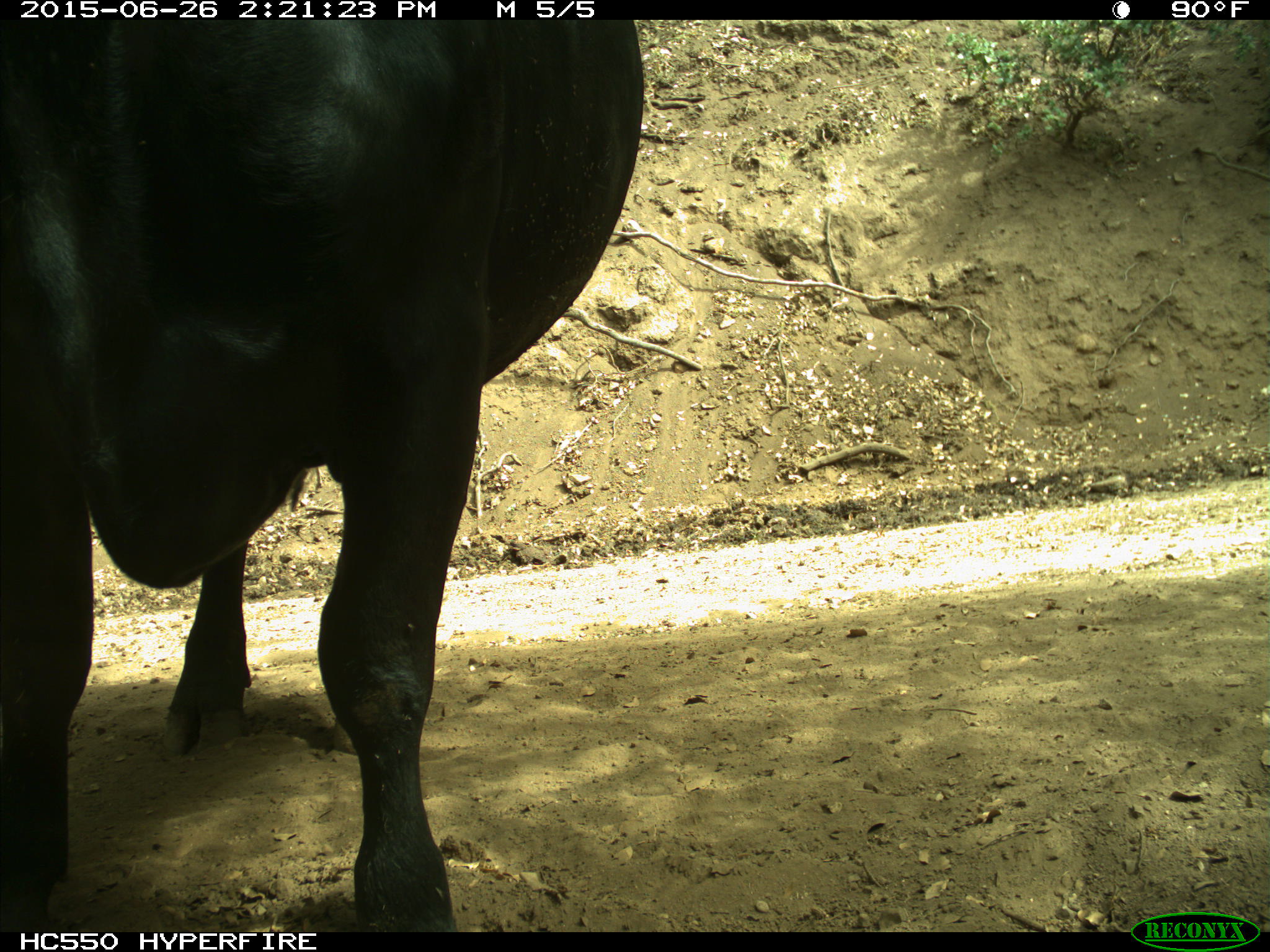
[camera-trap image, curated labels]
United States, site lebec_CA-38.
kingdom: Animalia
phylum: Chordata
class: Mammalia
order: Artiodactyla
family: Bovidae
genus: Bos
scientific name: Bos taurus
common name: domestic cow